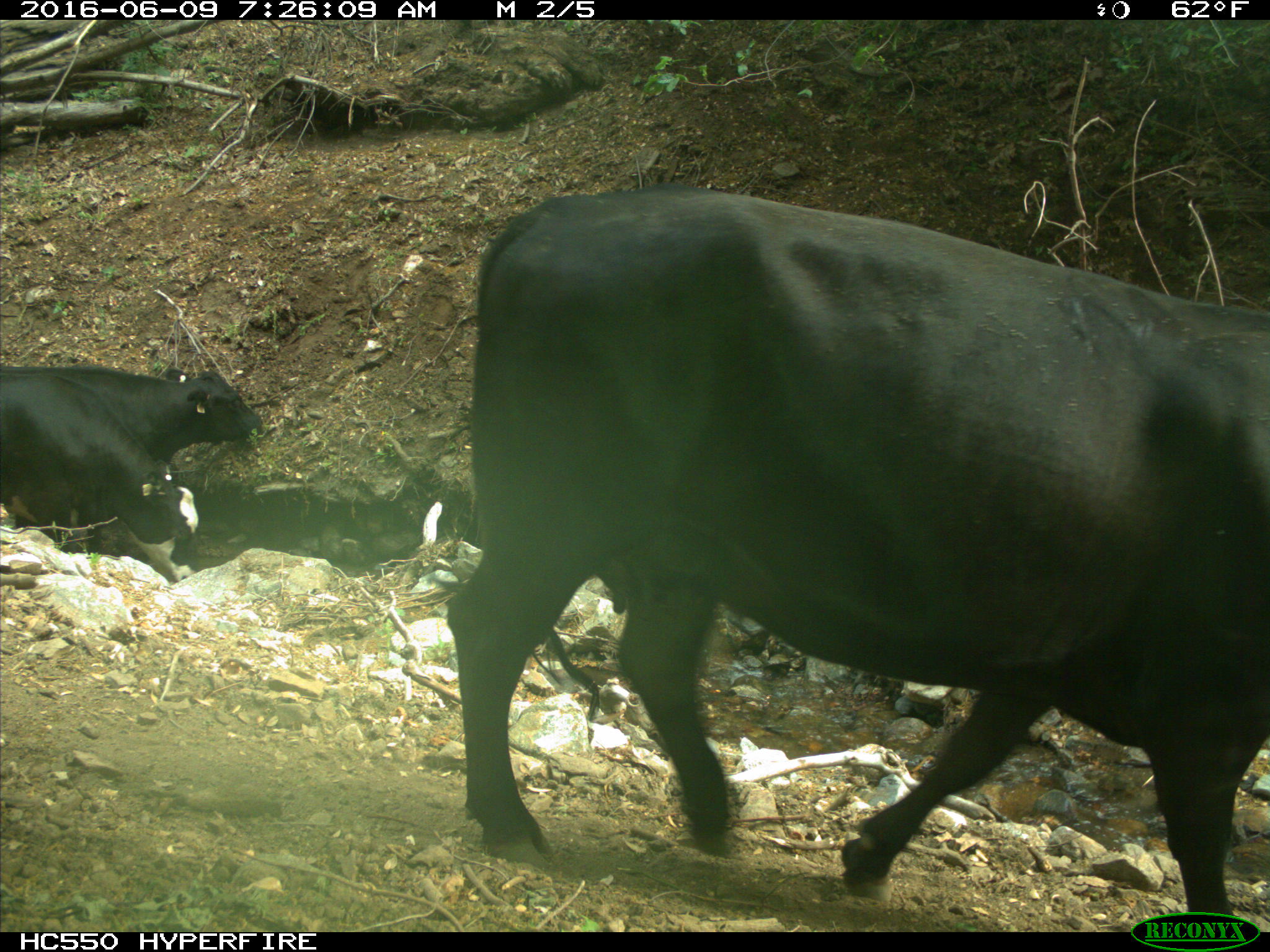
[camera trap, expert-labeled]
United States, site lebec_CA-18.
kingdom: Animalia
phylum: Chordata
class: Mammalia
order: Artiodactyla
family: Bovidae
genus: Bos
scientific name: Bos taurus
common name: domestic cow